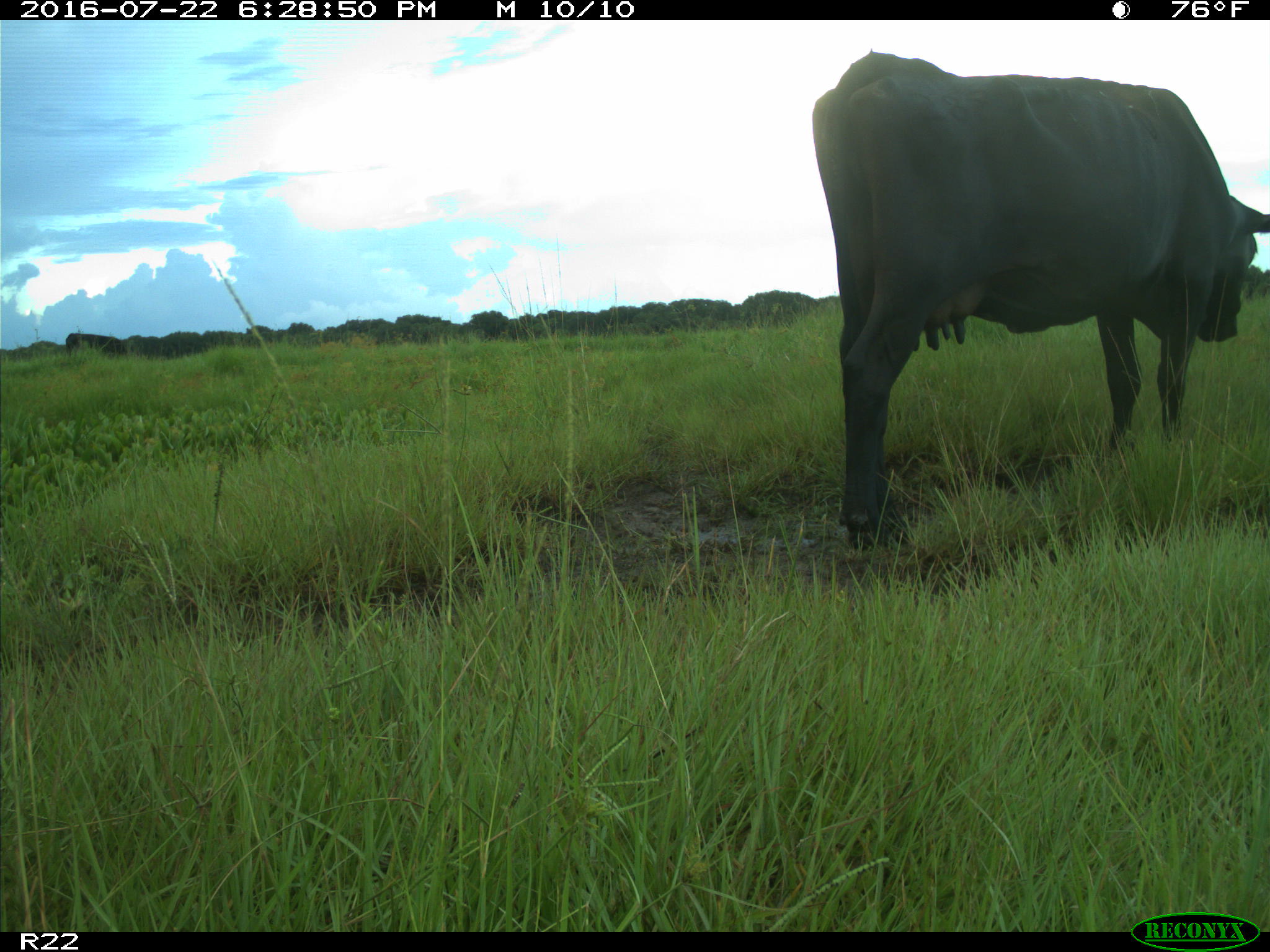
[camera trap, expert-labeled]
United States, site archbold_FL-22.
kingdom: Animalia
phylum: Chordata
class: Mammalia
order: Artiodactyla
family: Bovidae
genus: Bos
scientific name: Bos taurus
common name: domestic cow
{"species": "Bos taurus (domestic cow)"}